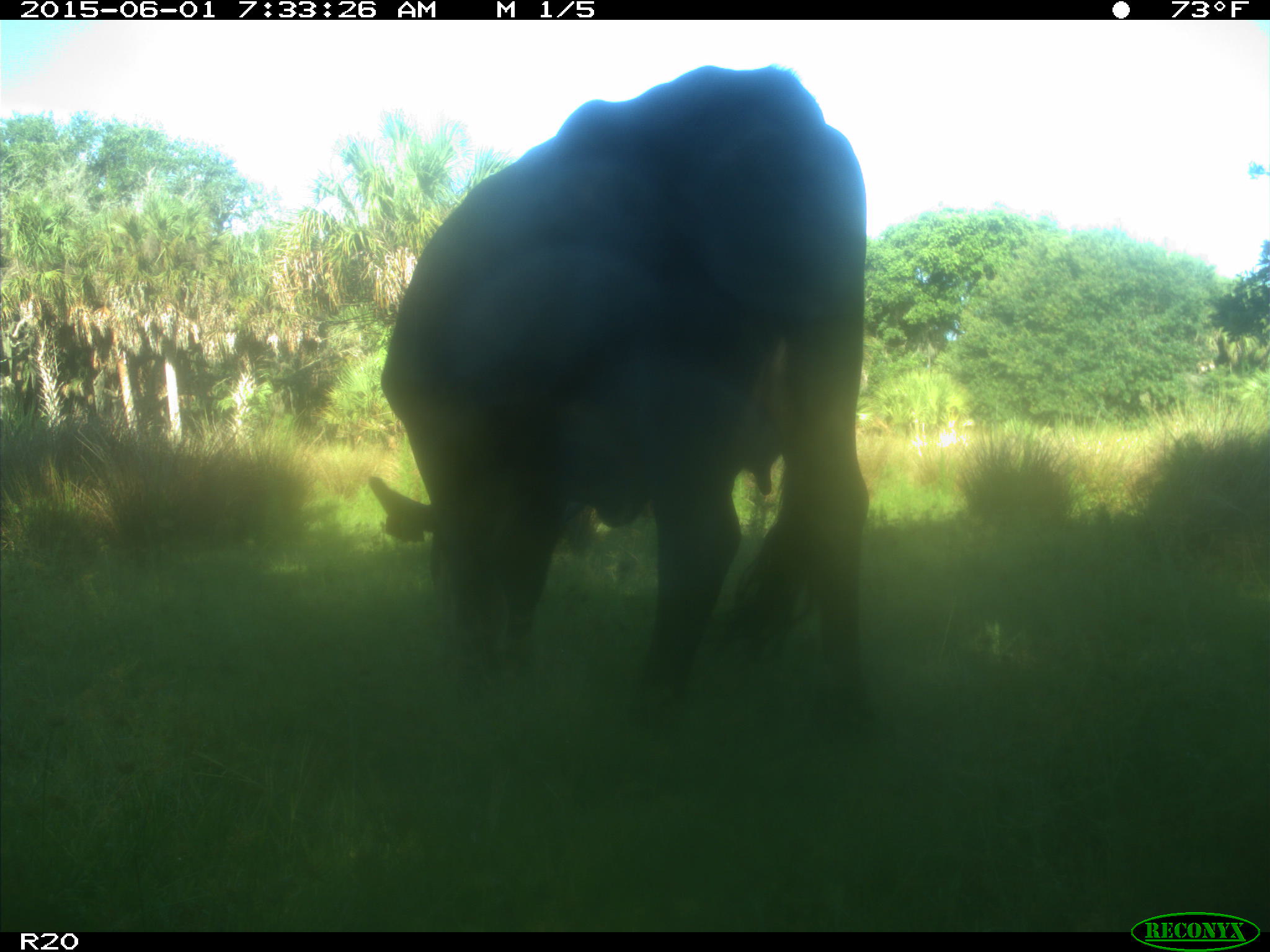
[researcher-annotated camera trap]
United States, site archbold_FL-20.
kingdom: Animalia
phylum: Chordata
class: Mammalia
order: Artiodactyla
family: Bovidae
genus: Bos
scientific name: Bos taurus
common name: domestic cow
Bos taurus (domestic cow).